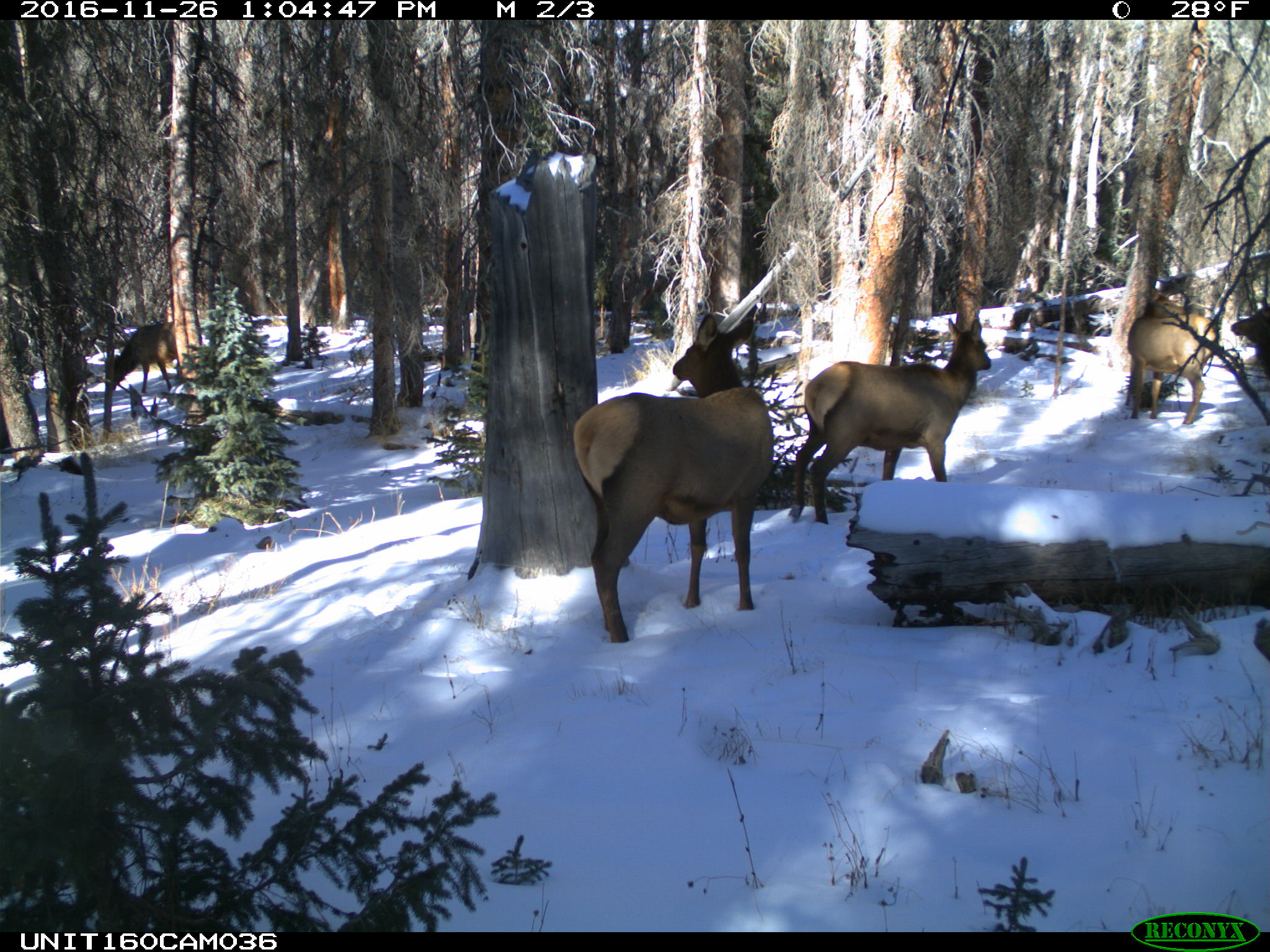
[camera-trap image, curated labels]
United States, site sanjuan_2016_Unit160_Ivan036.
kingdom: Animalia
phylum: Chordata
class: Mammalia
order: Artiodactyla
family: Cervidae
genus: Cervus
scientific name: Cervus elaphus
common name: red deer